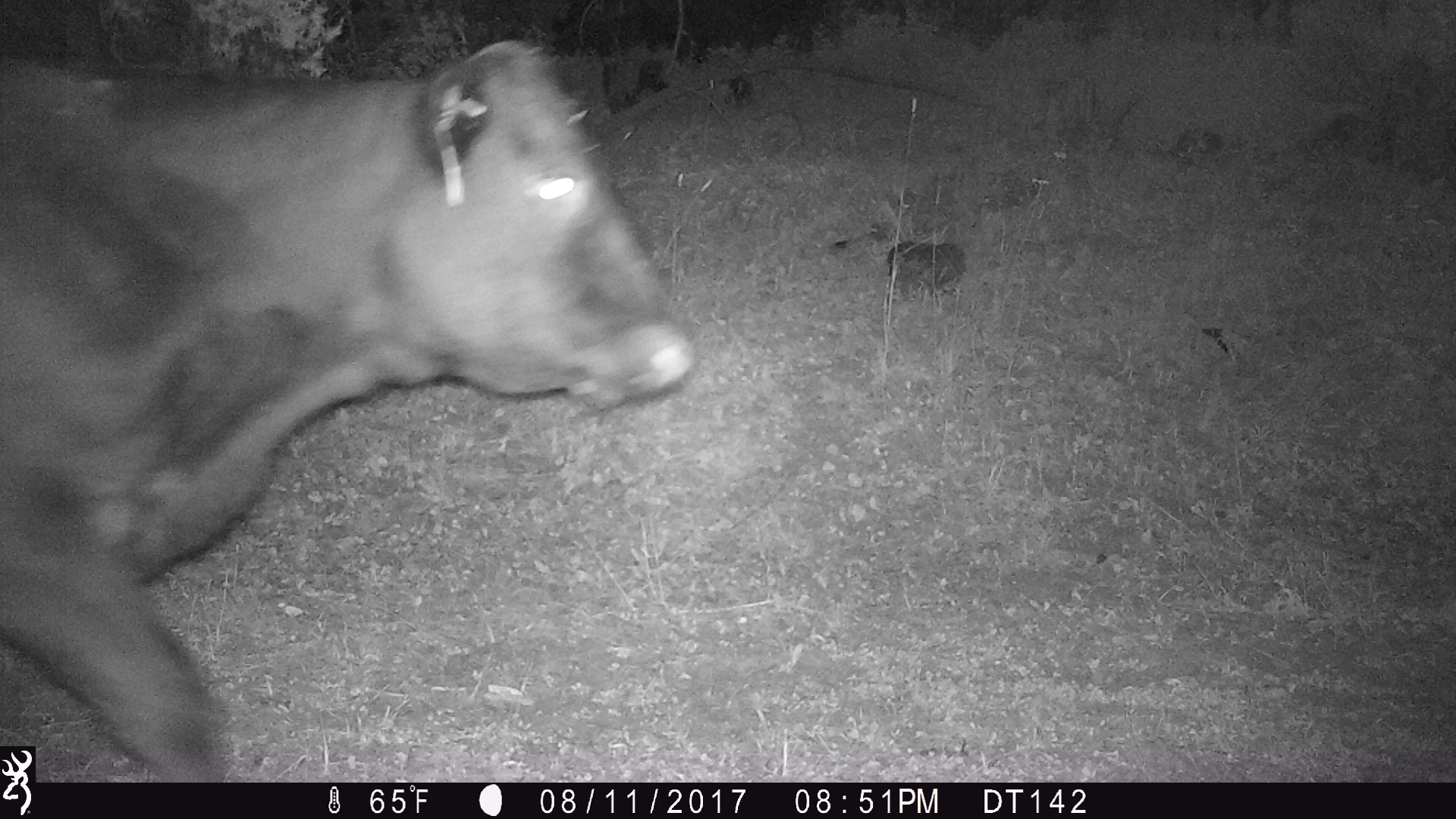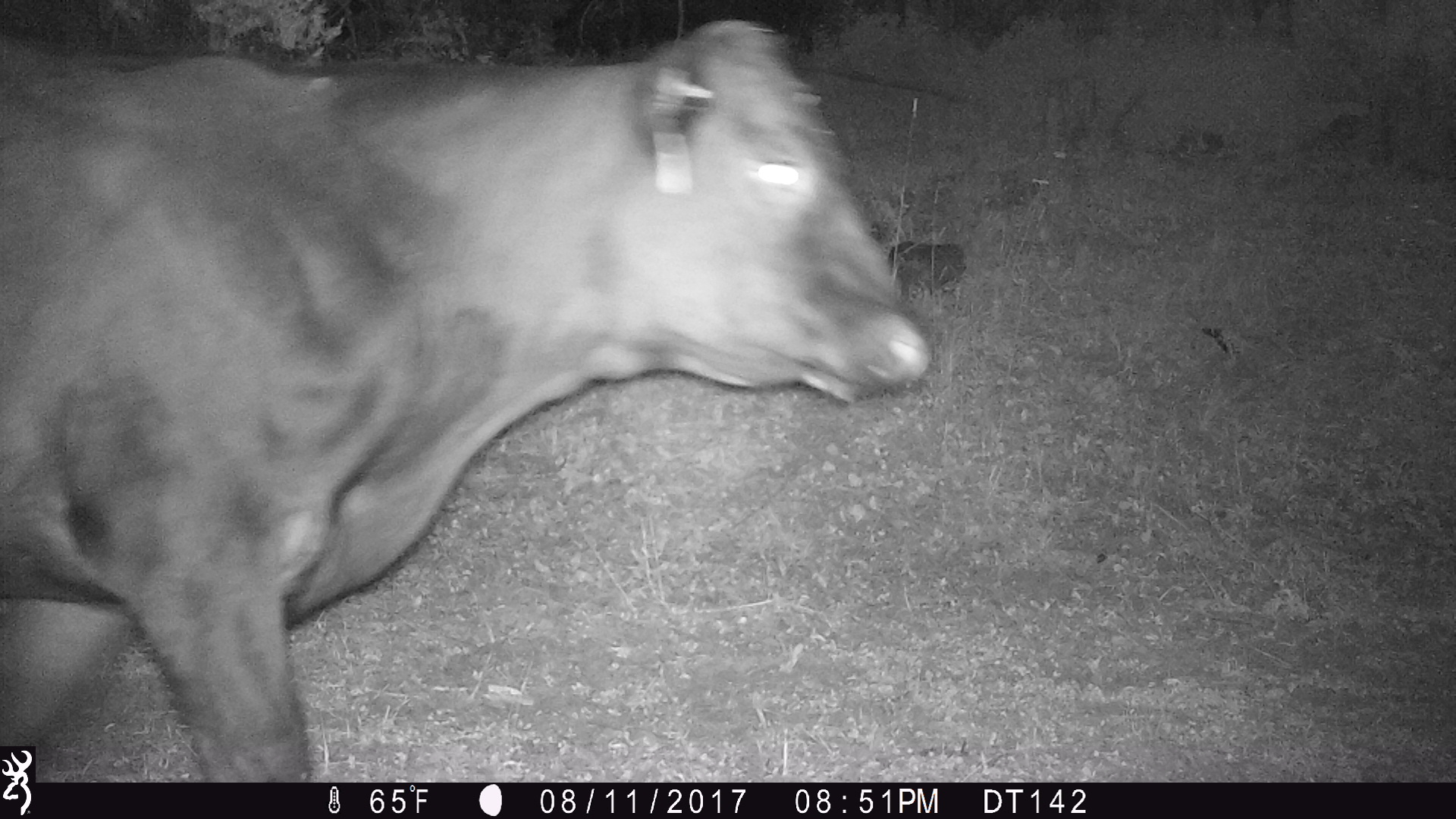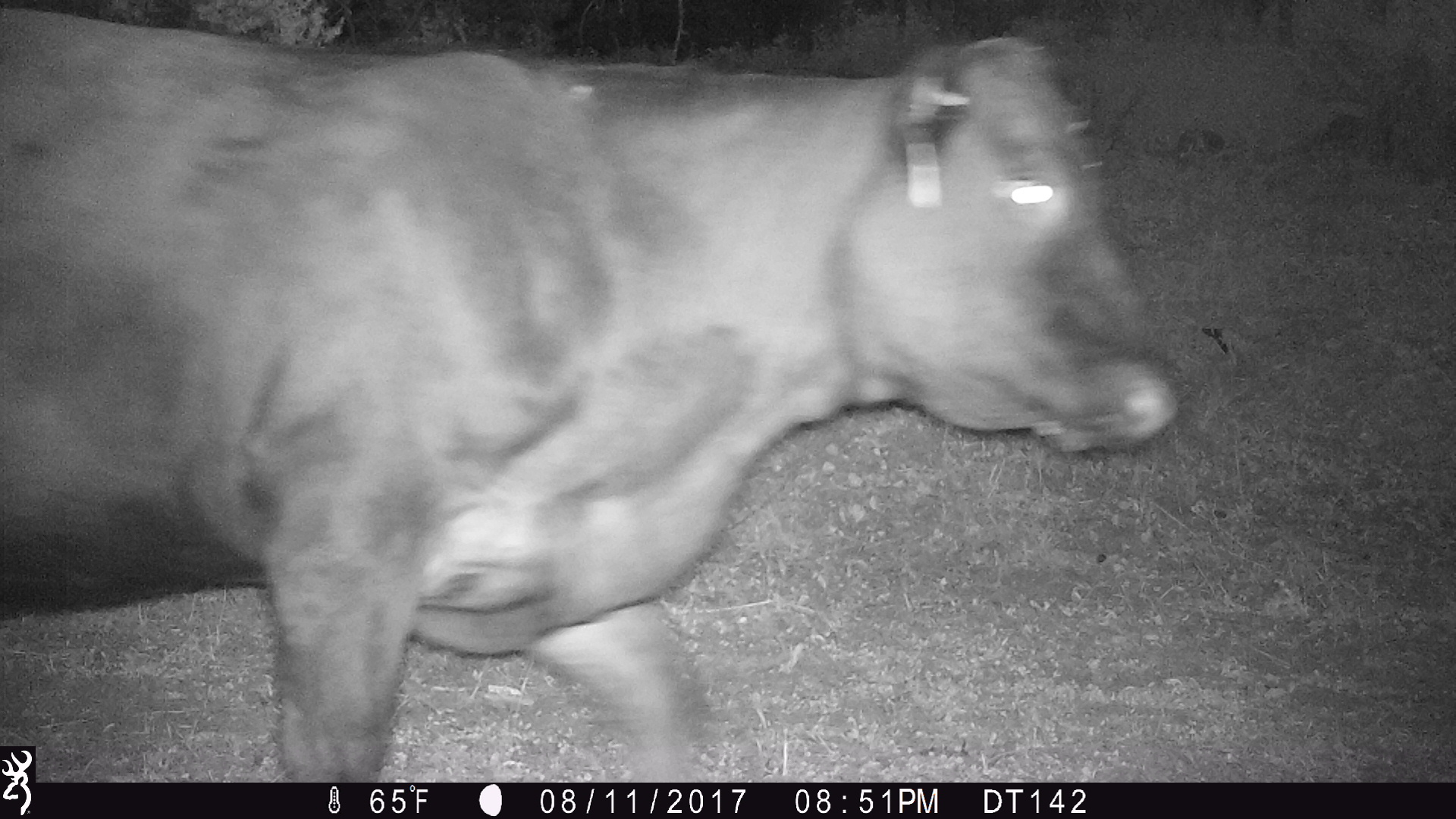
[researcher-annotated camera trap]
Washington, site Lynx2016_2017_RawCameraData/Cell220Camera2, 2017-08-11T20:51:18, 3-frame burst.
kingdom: Animalia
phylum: Chordata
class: Mammalia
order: Artiodactyla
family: Bovidae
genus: Bos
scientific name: Bos taurus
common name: domestic cattle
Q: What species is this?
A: Domestic cattle (Bos taurus).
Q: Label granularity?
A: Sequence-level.